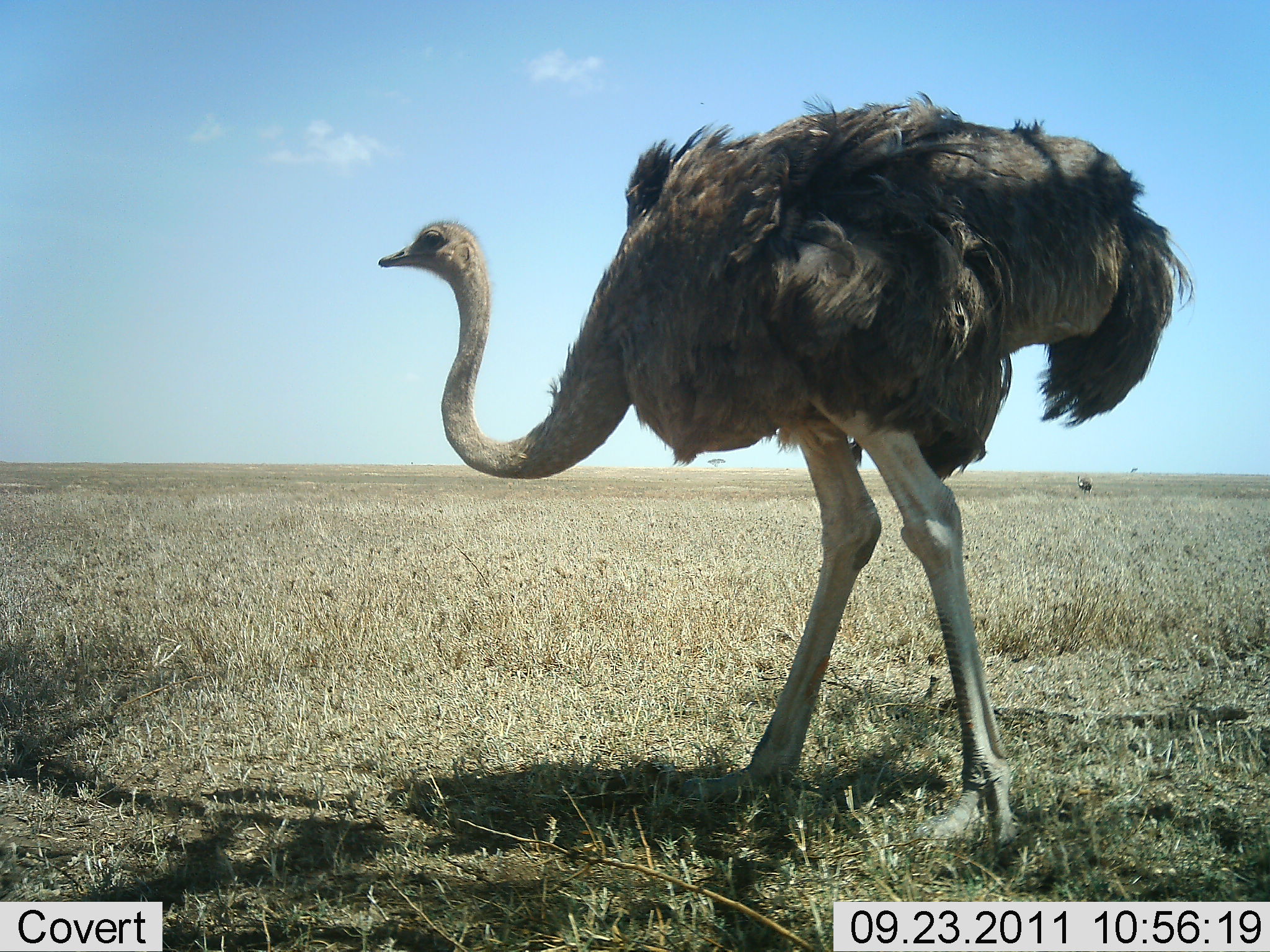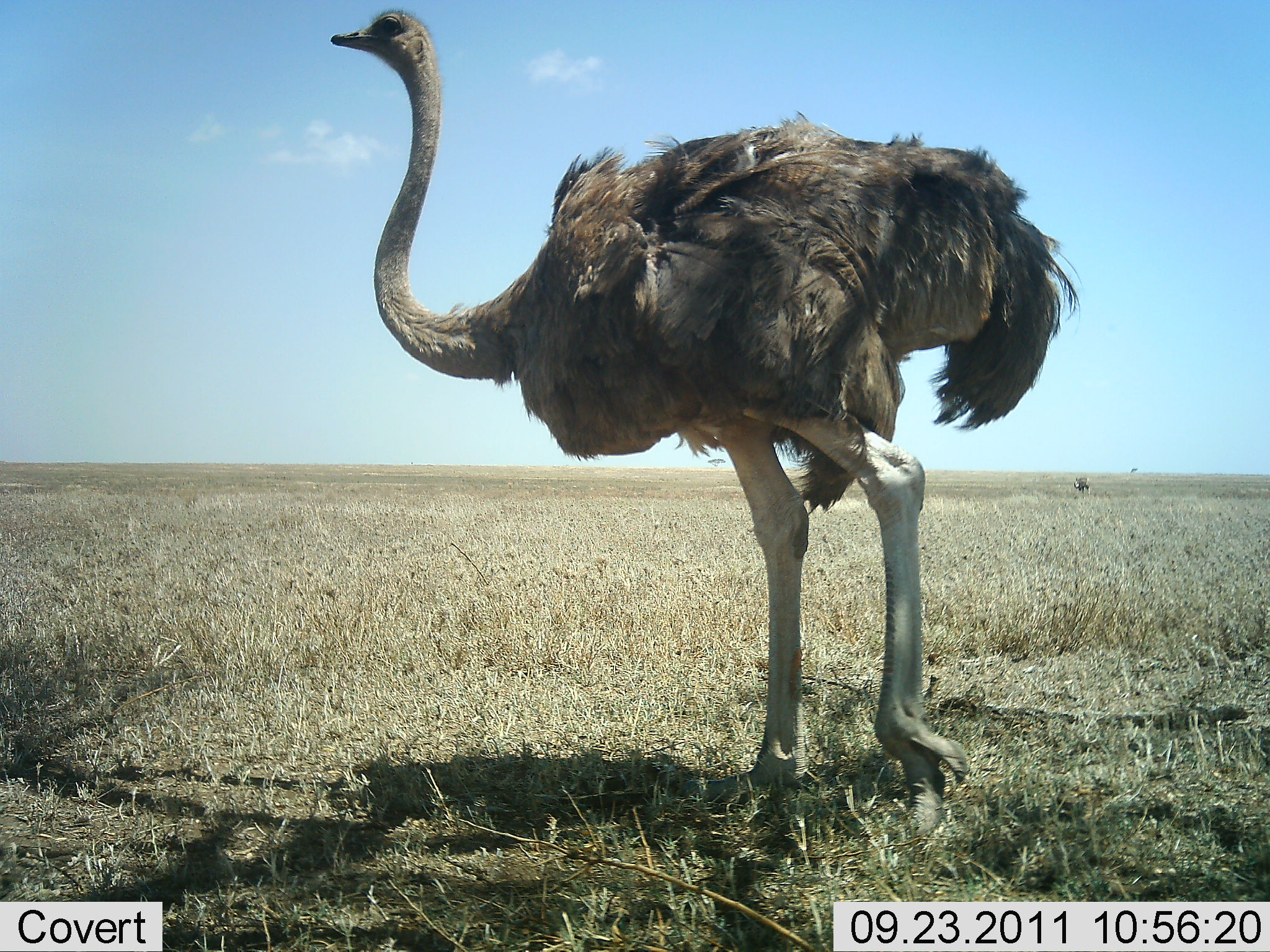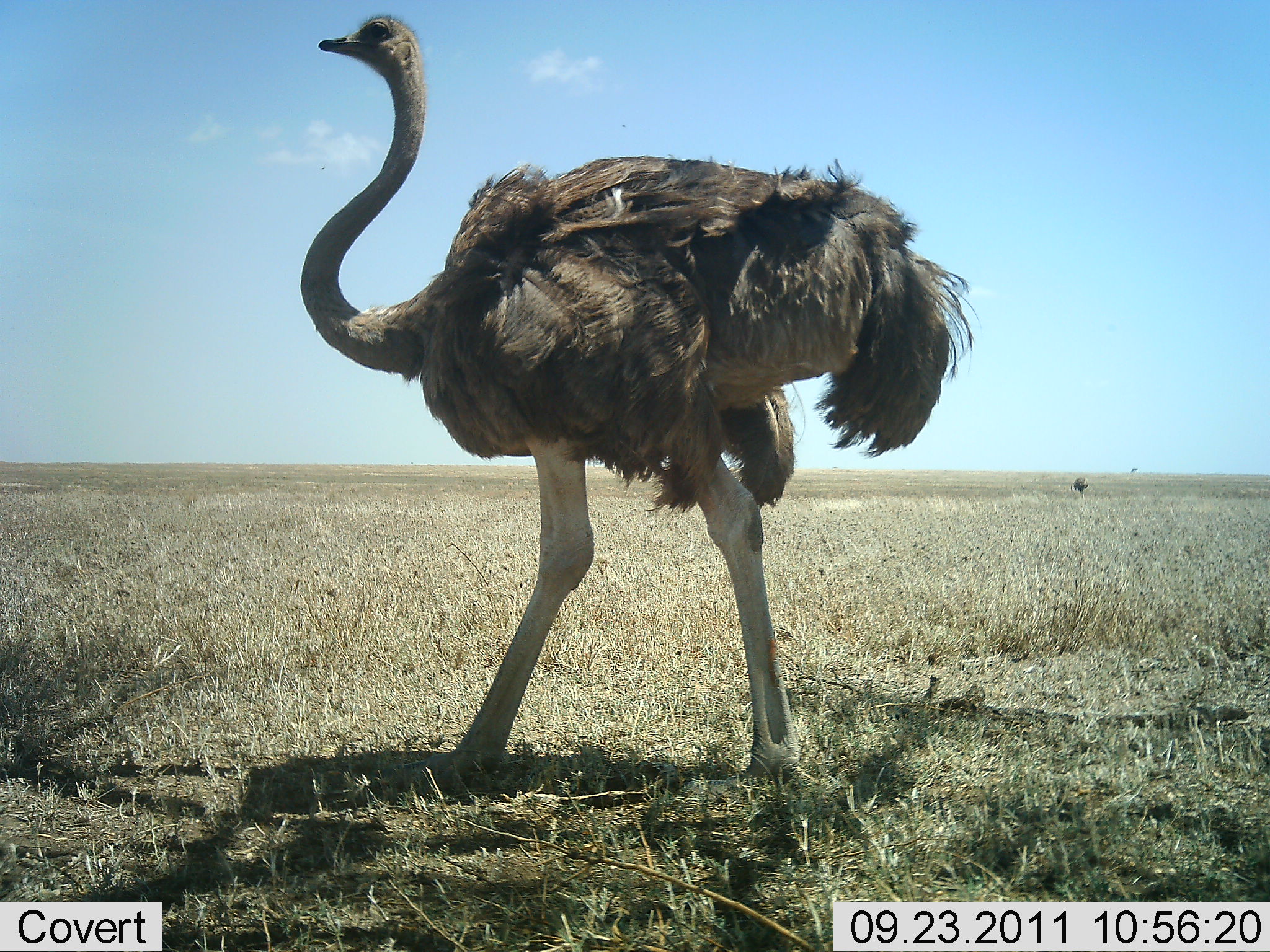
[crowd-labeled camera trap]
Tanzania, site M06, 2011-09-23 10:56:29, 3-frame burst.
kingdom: Animalia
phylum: Chordata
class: Aves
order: Struthioniformes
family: Struthionidae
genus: Struthio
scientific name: Struthio camelus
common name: ostrich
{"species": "ostrich (Struthio camelus)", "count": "1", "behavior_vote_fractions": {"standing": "0%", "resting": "0%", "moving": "100%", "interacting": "0%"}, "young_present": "0%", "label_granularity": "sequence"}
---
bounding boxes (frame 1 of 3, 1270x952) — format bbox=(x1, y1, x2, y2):
animal: bbox=(377, 90, 1199, 847)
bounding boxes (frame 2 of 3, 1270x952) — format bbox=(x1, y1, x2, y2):
animal: bbox=(329, 11, 1080, 838)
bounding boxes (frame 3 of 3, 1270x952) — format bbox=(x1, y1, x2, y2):
animal: bbox=(298, 9, 975, 783)